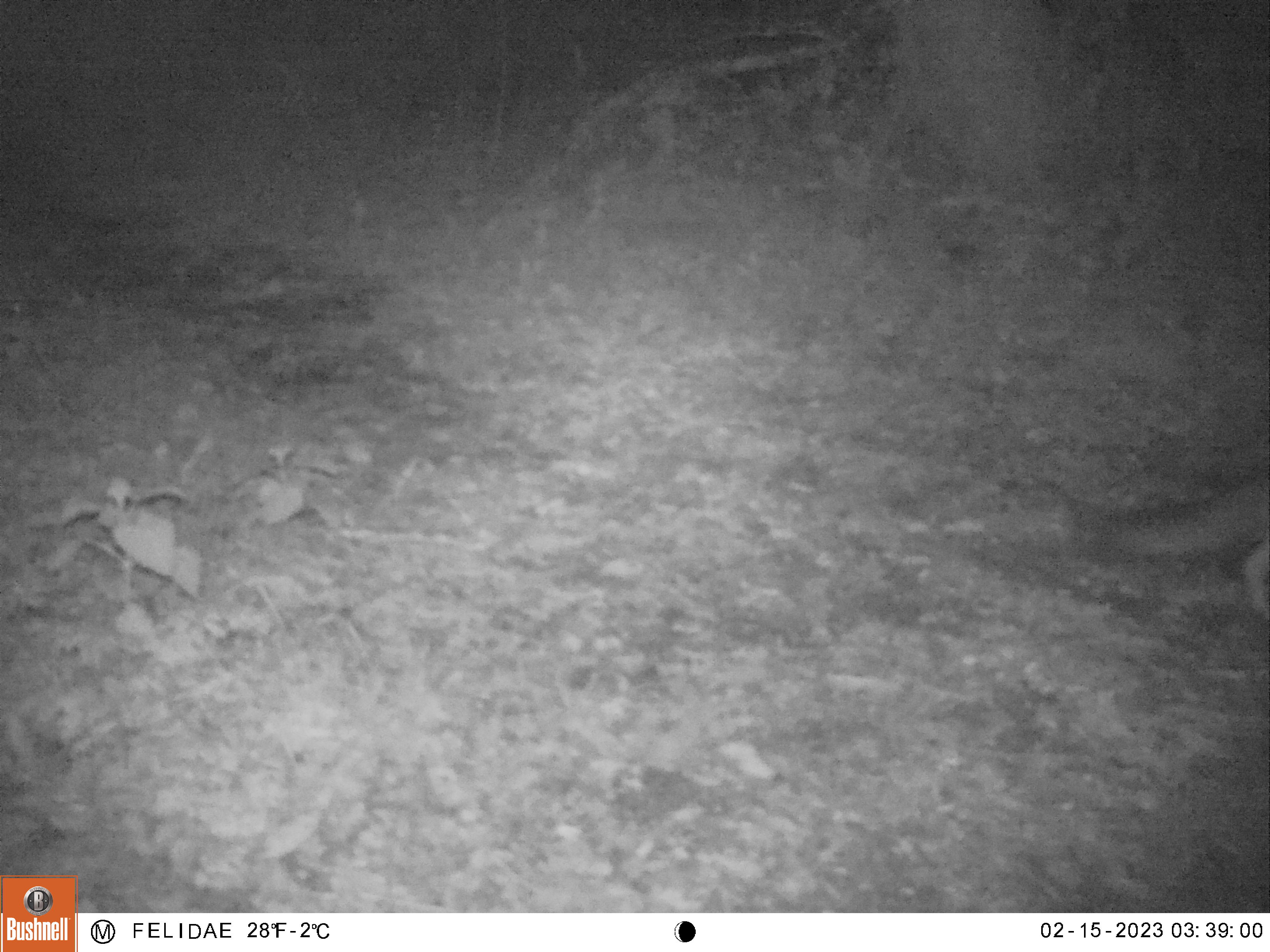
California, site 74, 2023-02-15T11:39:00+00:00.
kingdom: Animalia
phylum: Chordata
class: Mammalia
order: Carnivora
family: Canidae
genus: Urocyon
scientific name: Urocyon cinereoargenteus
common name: gray fox